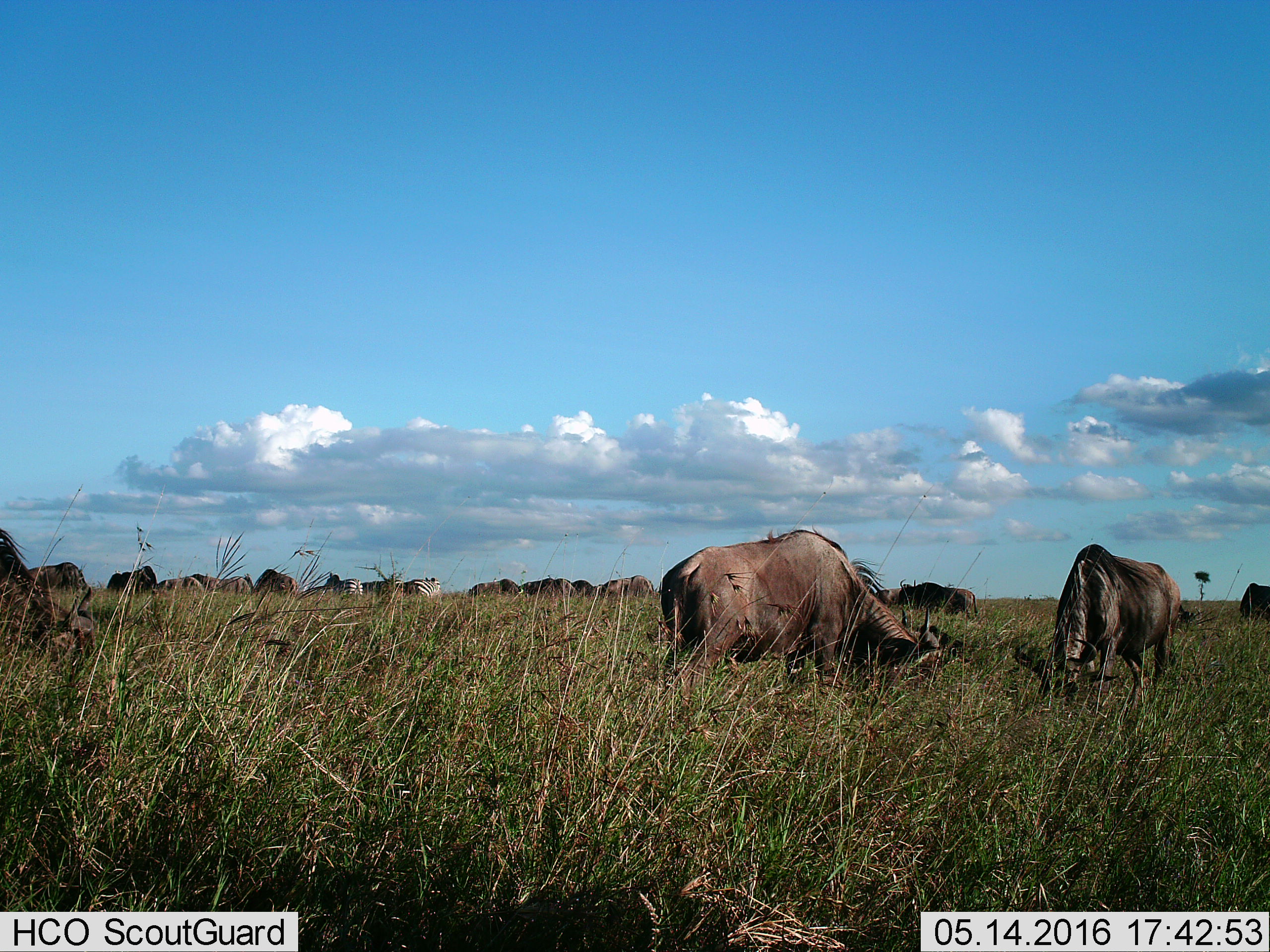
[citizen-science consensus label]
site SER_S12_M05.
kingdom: Animalia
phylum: Chordata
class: Mammalia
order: Artiodactyla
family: Bovidae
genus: Connochaetes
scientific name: Connochaetes taurinus taurinus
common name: blue wildebeest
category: wildebeestblue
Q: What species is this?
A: Wildebeestblue (blue wildebeest) (Connochaetes taurinus taurinus).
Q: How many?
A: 11-50.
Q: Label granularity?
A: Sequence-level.